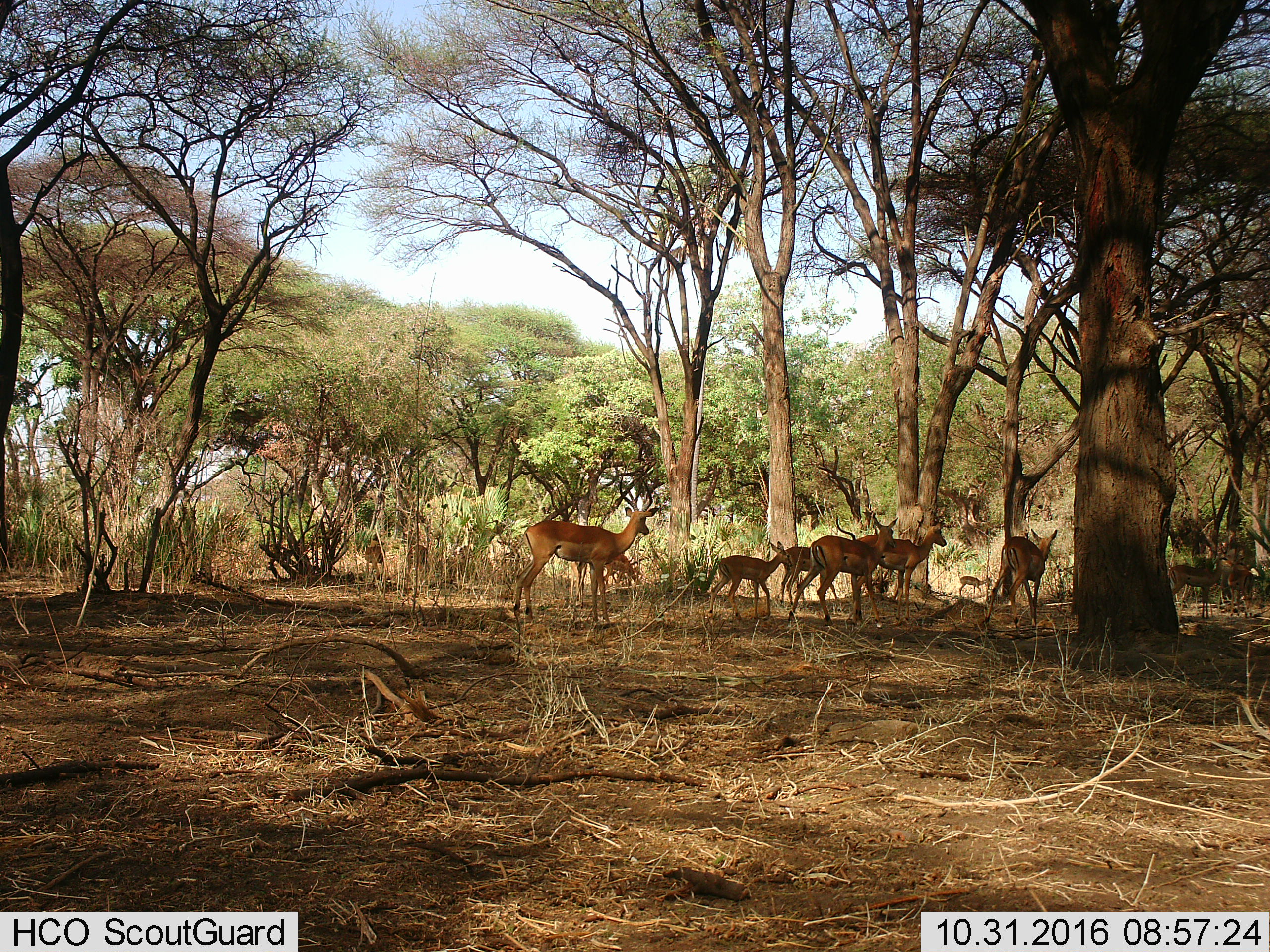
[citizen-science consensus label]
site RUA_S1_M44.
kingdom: Animalia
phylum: Chordata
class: Mammalia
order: Artiodactyla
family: Bovidae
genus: Aepyceros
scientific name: Aepyceros melampus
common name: impala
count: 11-50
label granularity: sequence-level